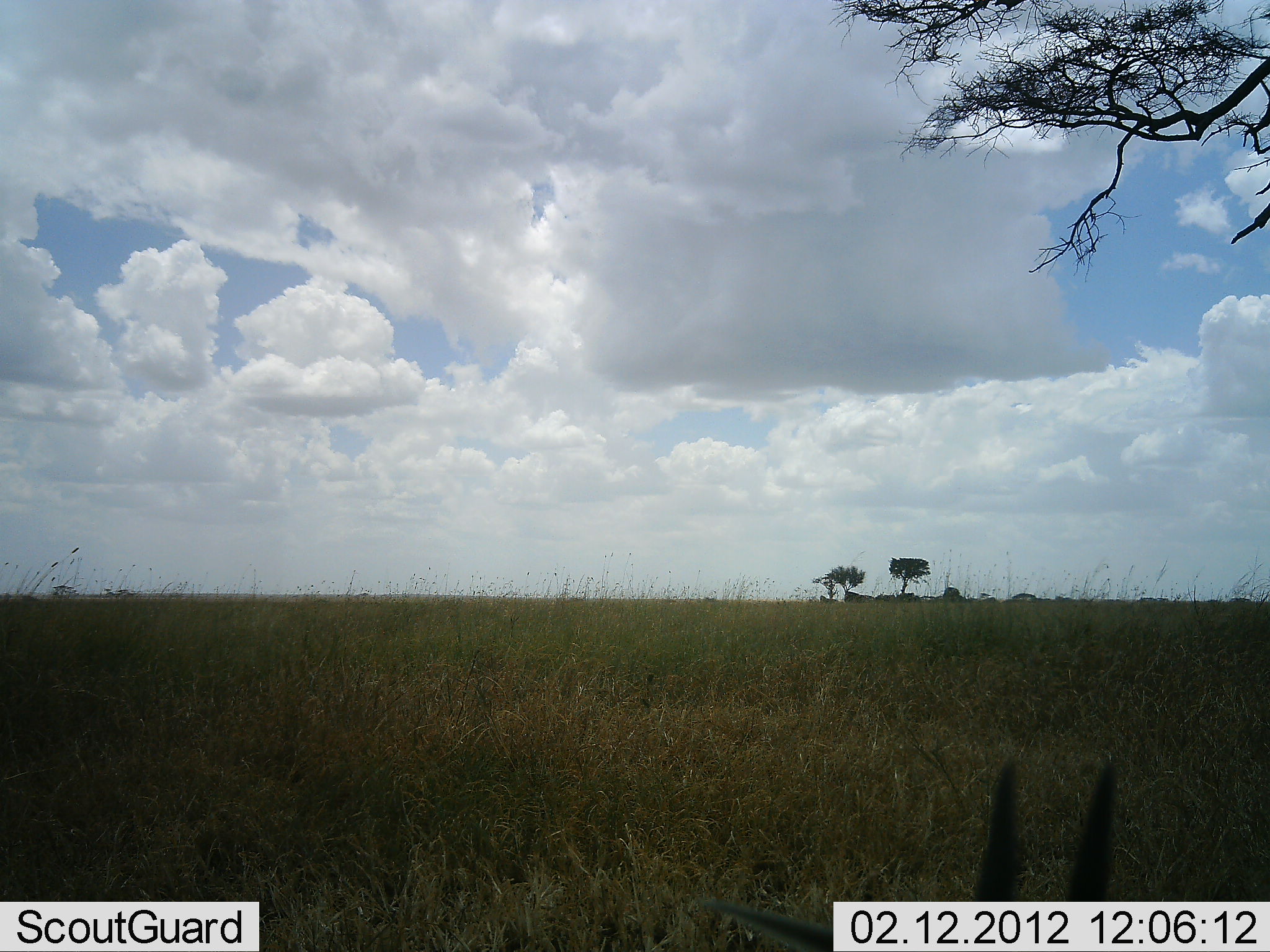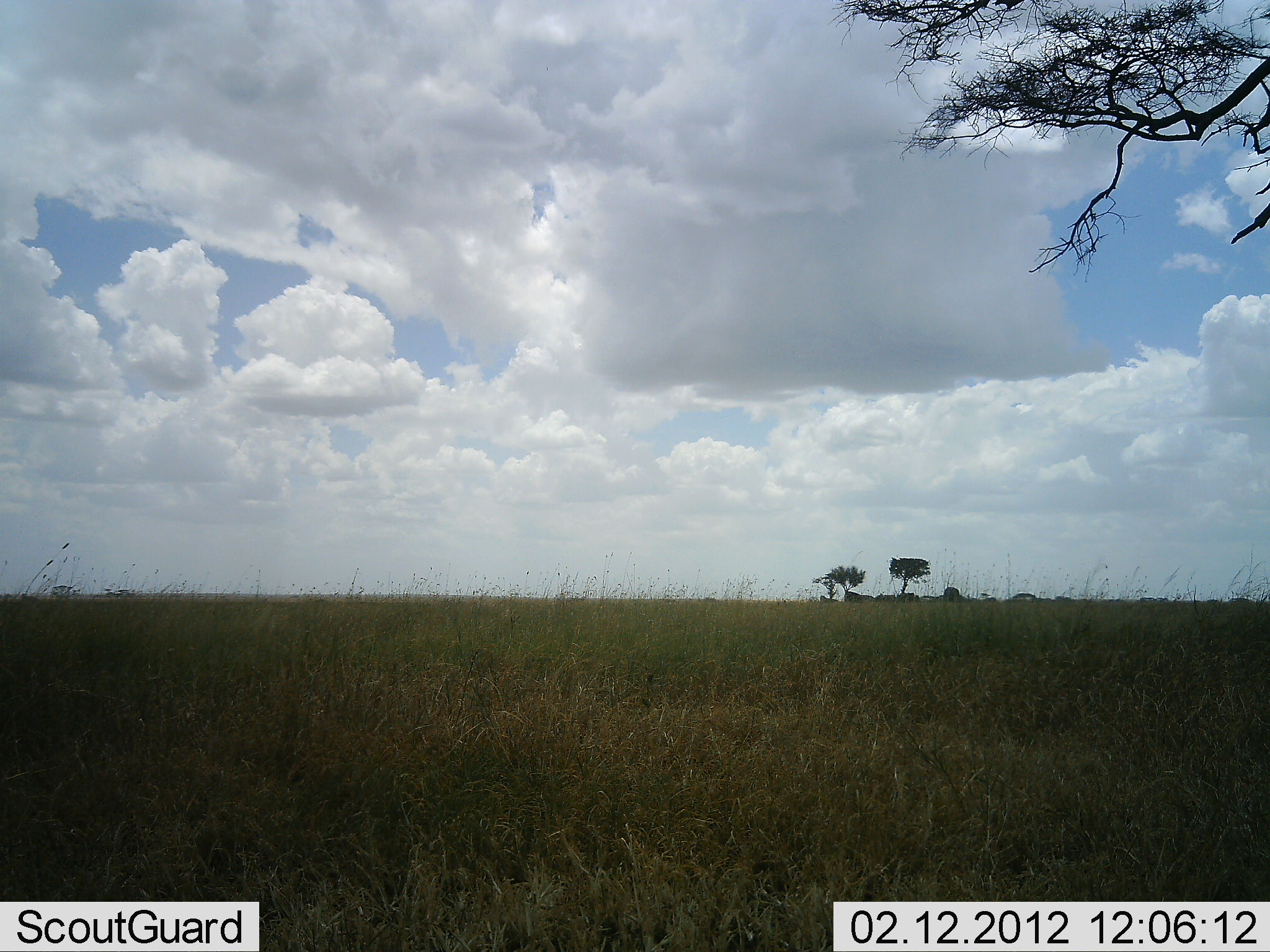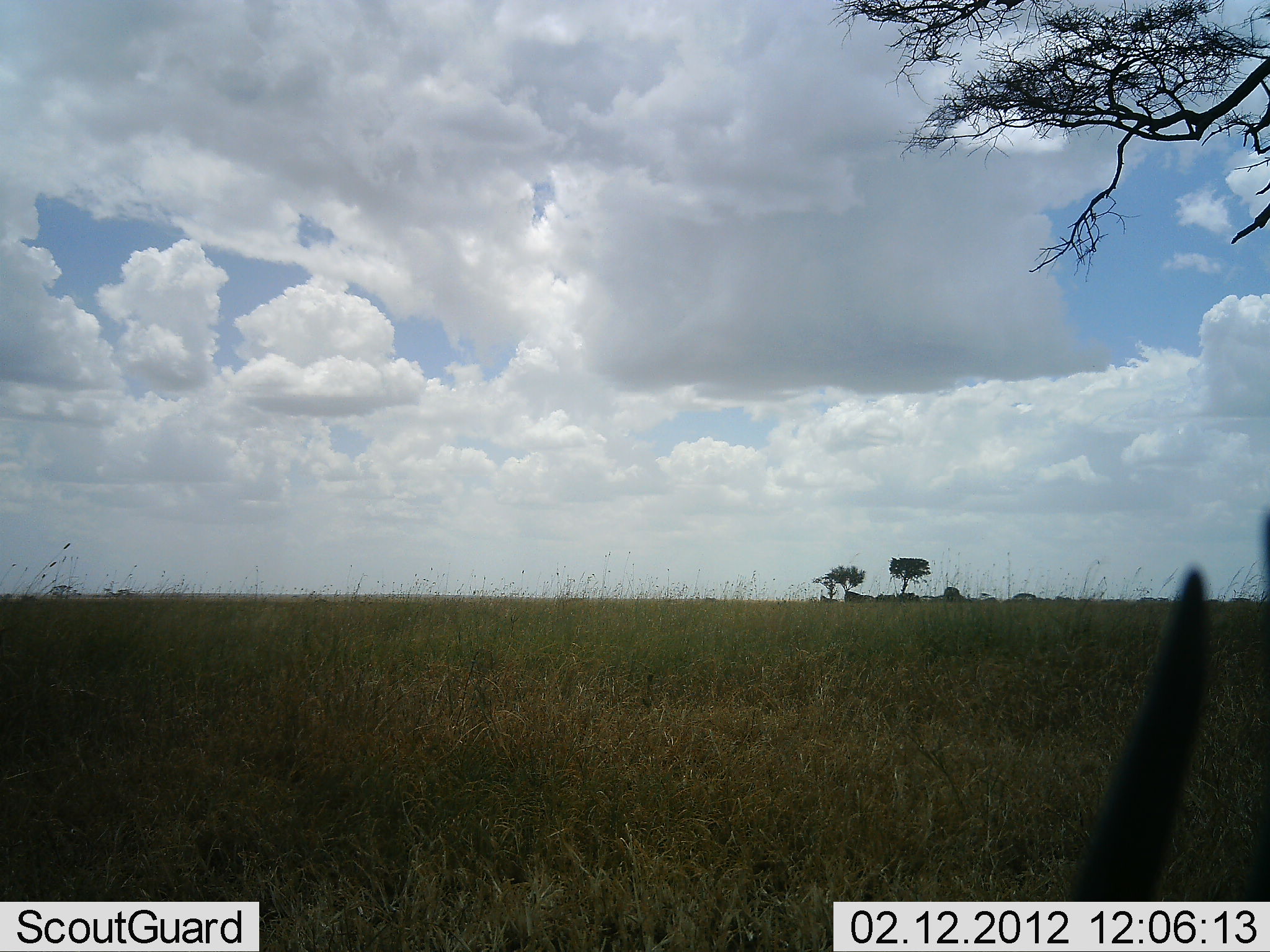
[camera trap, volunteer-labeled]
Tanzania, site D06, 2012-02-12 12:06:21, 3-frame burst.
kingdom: Animalia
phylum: Chordata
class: Mammalia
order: Artiodactyla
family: Bovidae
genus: Eudorcas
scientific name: Eudorcas thomsonii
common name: thomson's gazelle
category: gazellethomsons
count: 1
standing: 0%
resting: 50%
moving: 33%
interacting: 0%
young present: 0%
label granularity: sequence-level